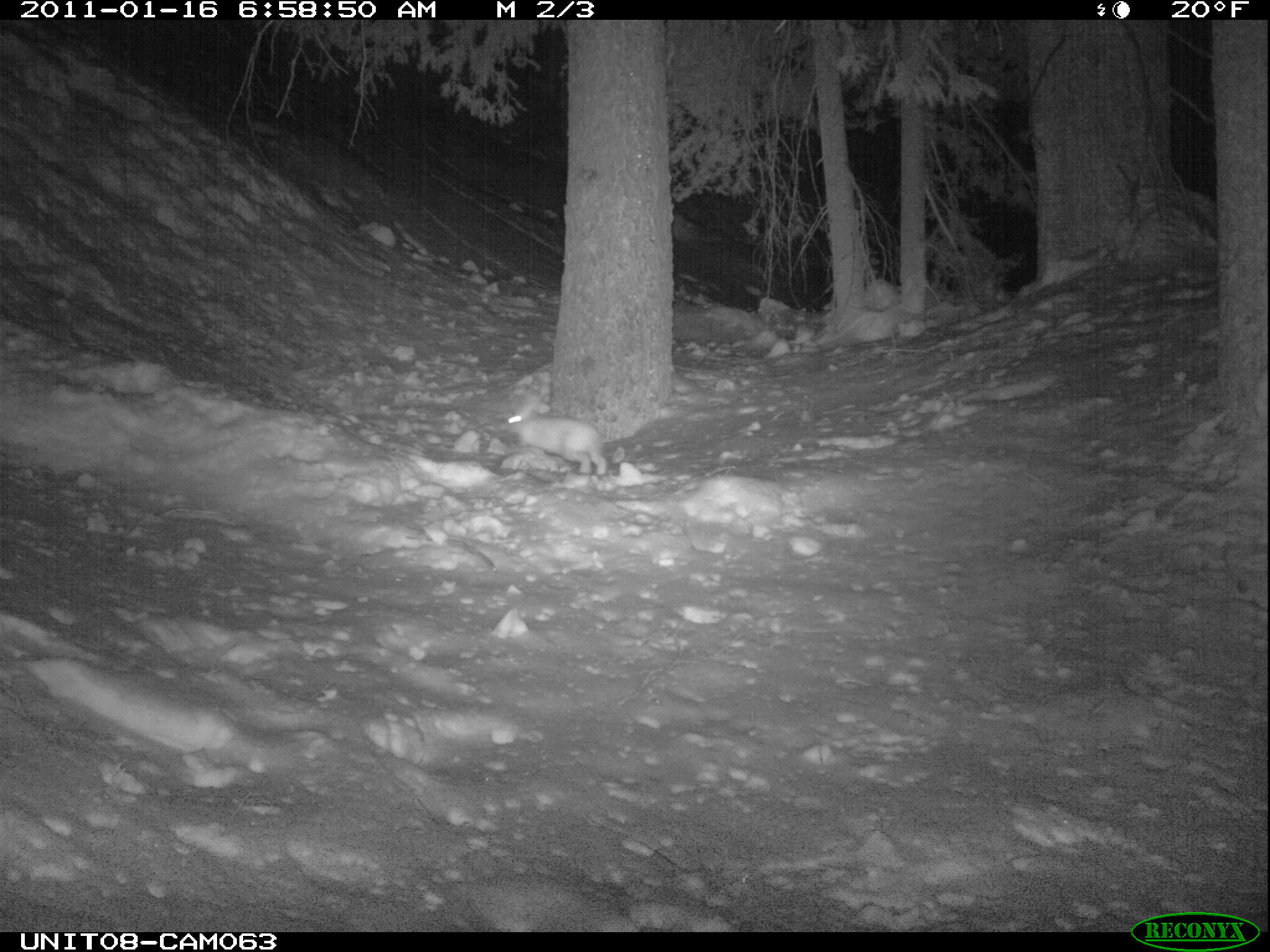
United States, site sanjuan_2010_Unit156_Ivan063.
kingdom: Animalia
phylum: Chordata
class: Mammalia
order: Lagomorpha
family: Leporidae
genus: Lepus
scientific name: Lepus americanus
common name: snowshoe hare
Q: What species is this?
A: Lepus americanus (snowshoe hare).